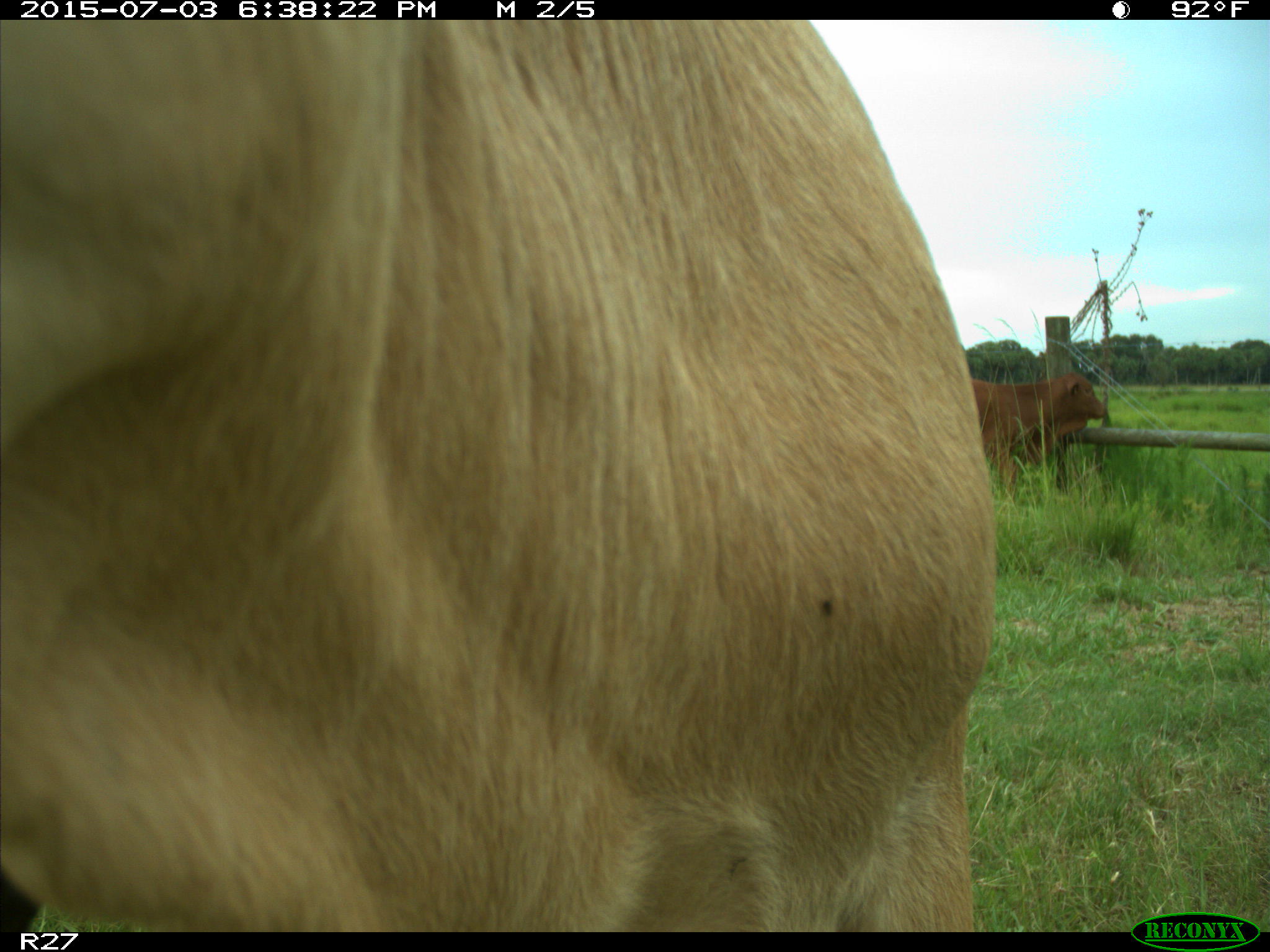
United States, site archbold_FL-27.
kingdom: Animalia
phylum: Chordata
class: Mammalia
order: Artiodactyla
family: Bovidae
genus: Bos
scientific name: Bos taurus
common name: domestic cow